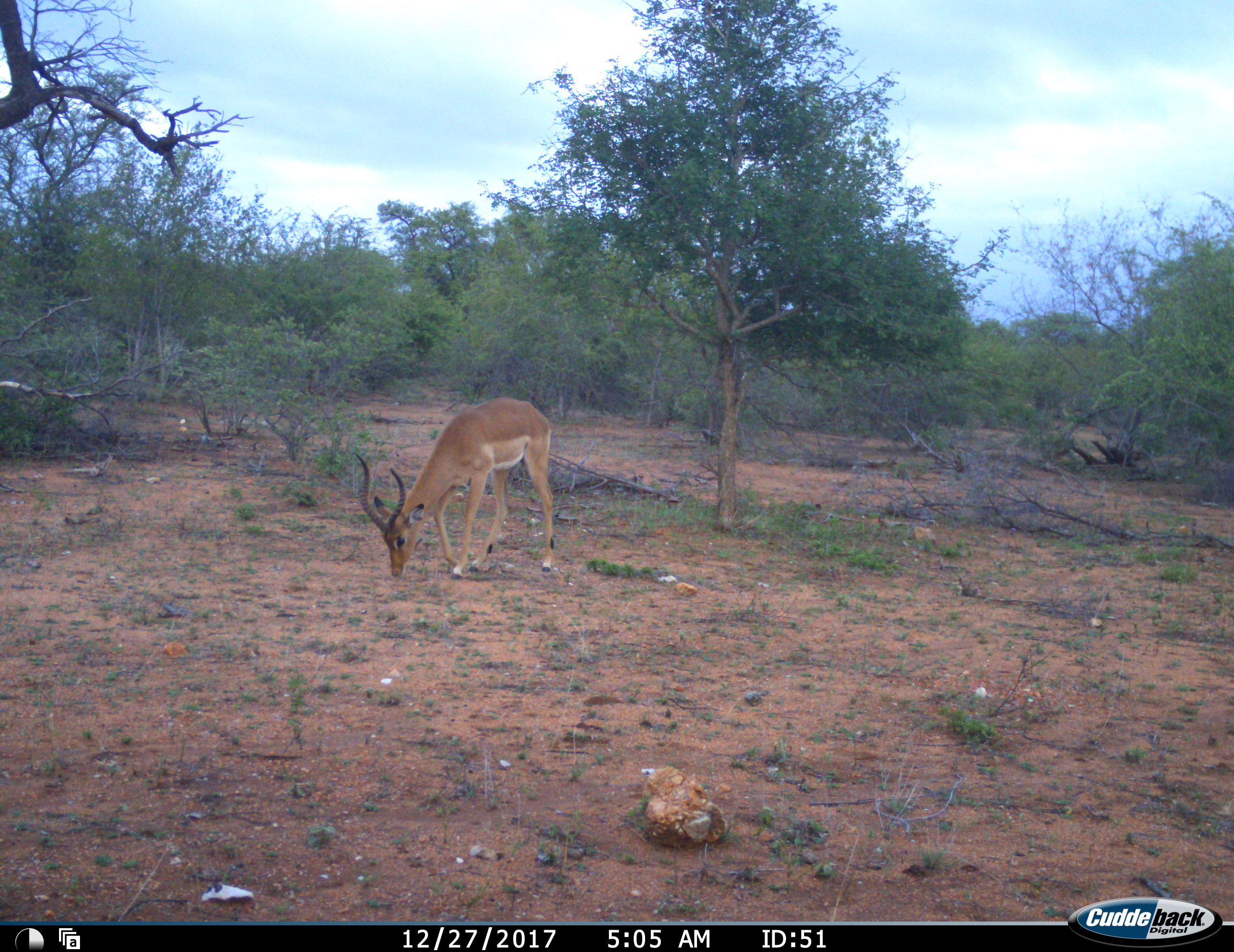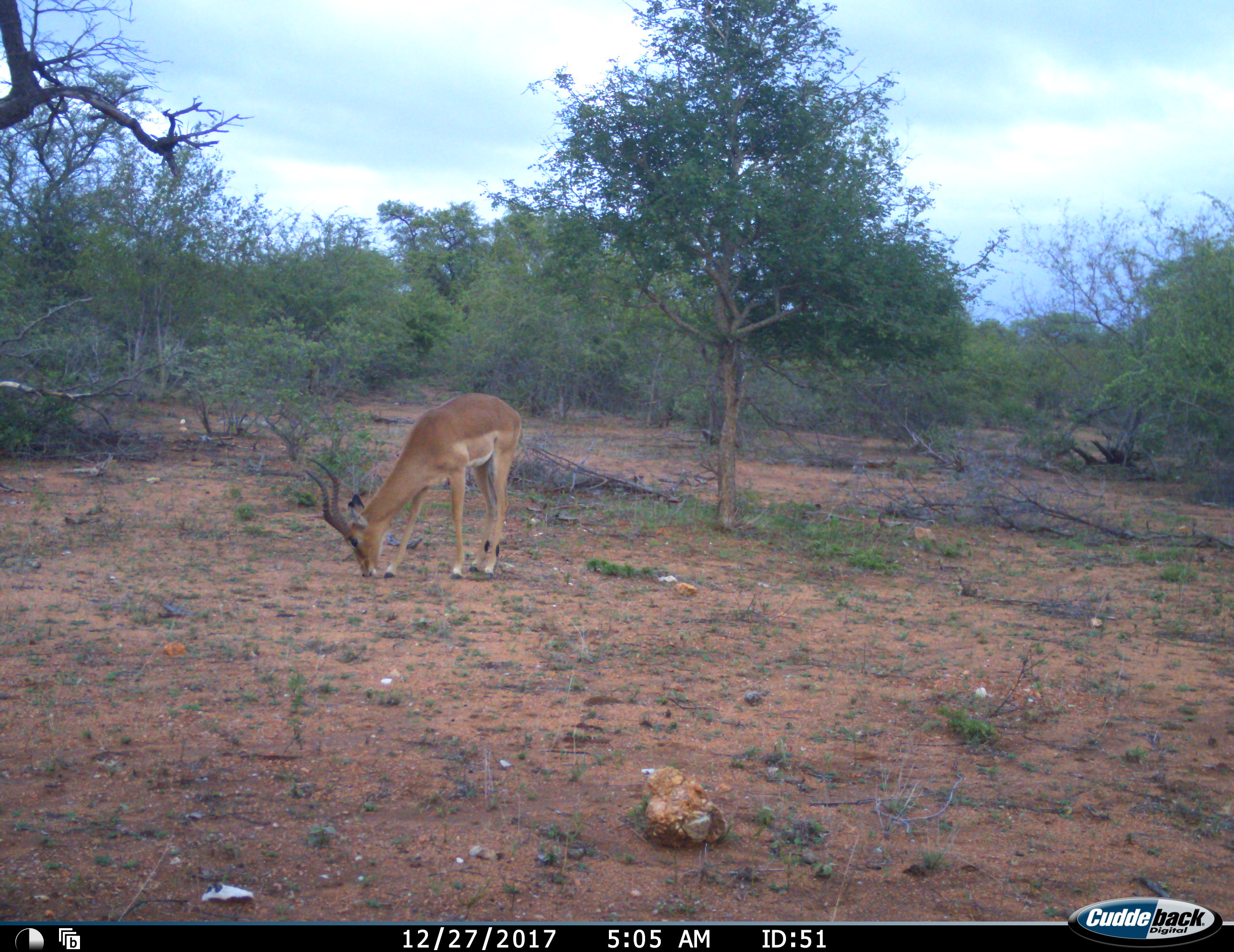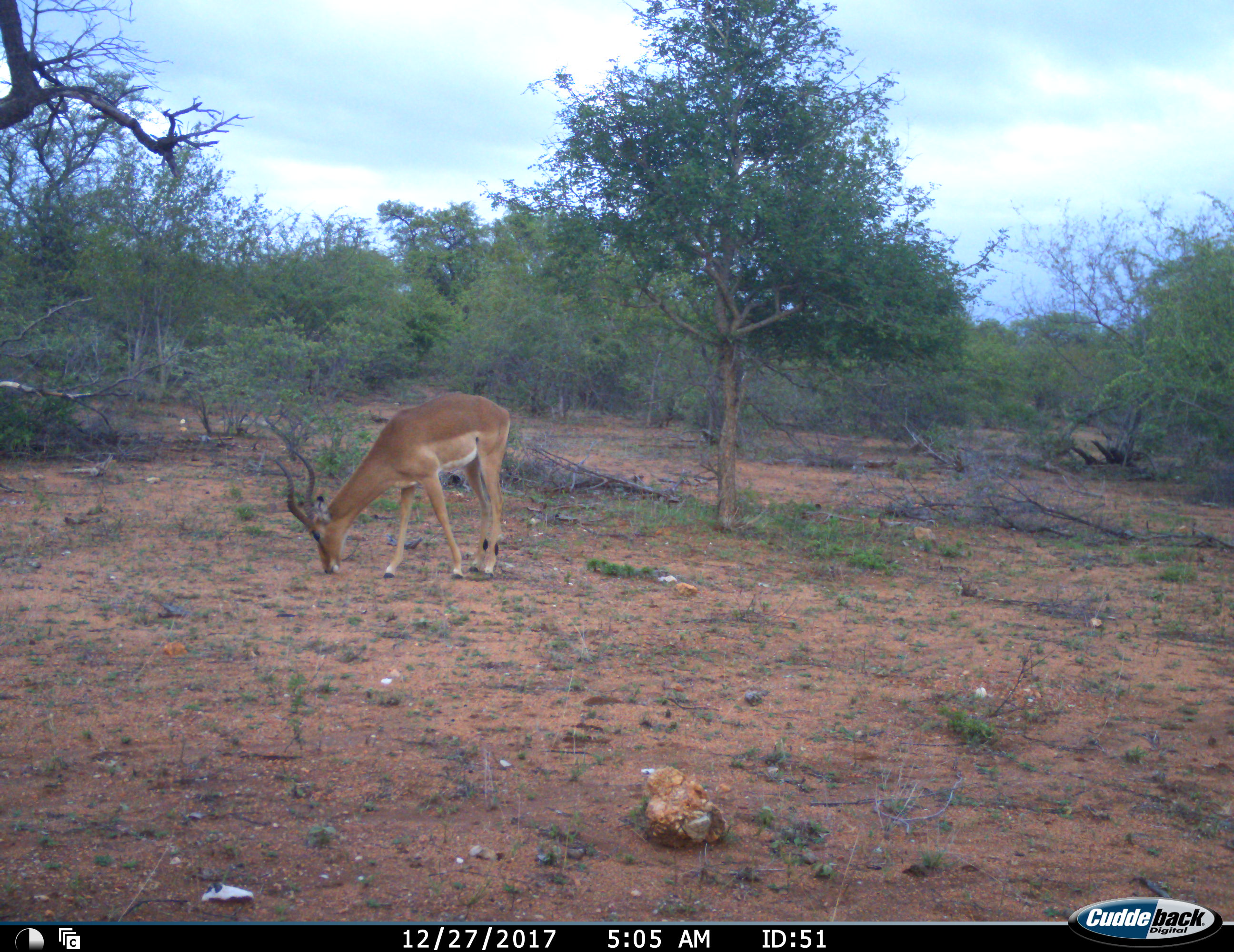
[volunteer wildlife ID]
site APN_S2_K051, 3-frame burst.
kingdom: Animalia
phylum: Chordata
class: Mammalia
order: Artiodactyla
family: Bovidae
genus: Aepyceros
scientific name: Aepyceros melampus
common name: impala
Impala (Aepyceros melampus), count 1. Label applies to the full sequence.